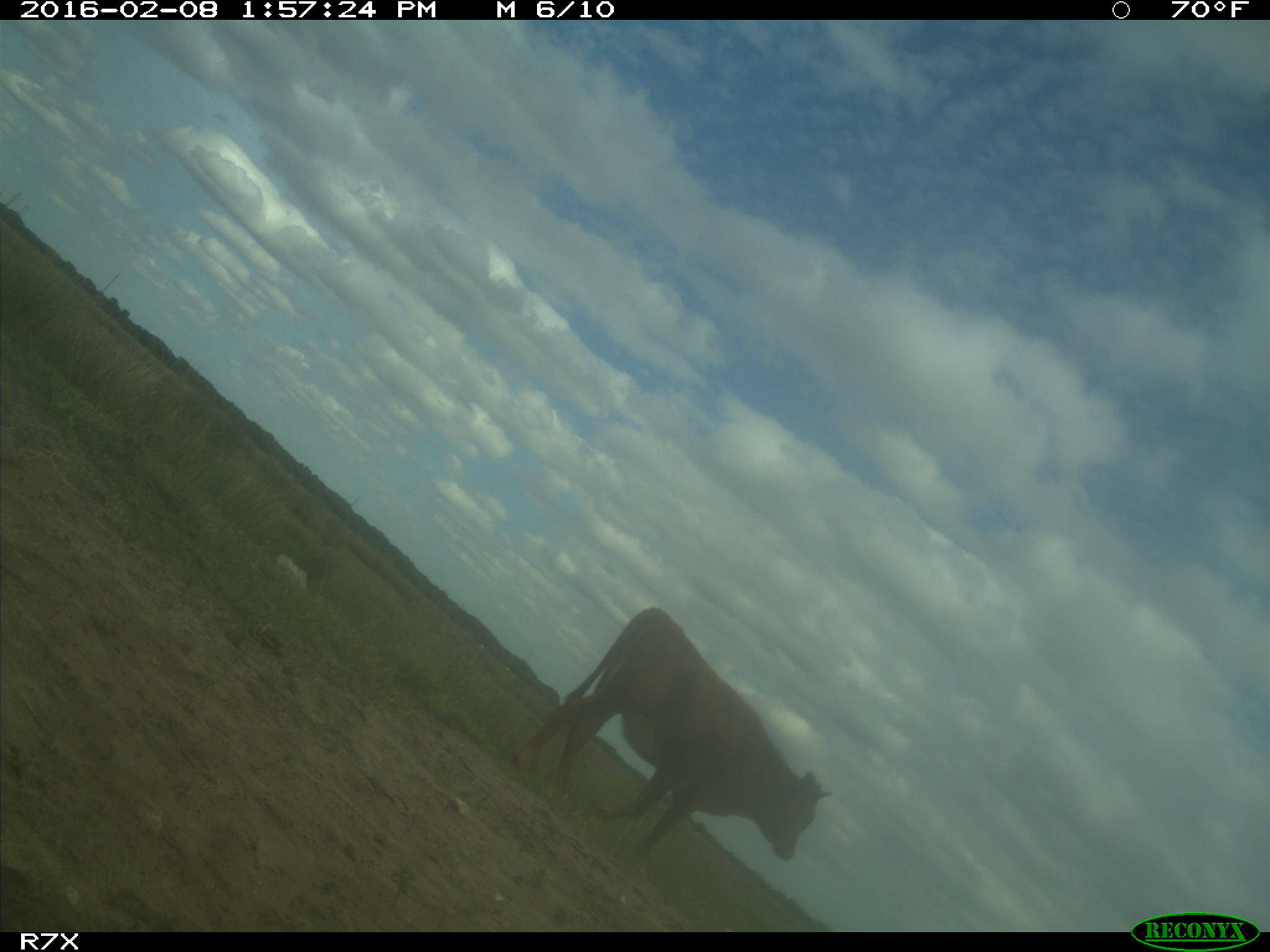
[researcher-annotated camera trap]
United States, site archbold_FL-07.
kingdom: Animalia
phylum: Chordata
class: Mammalia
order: Artiodactyla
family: Bovidae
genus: Bos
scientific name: Bos taurus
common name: domestic cow